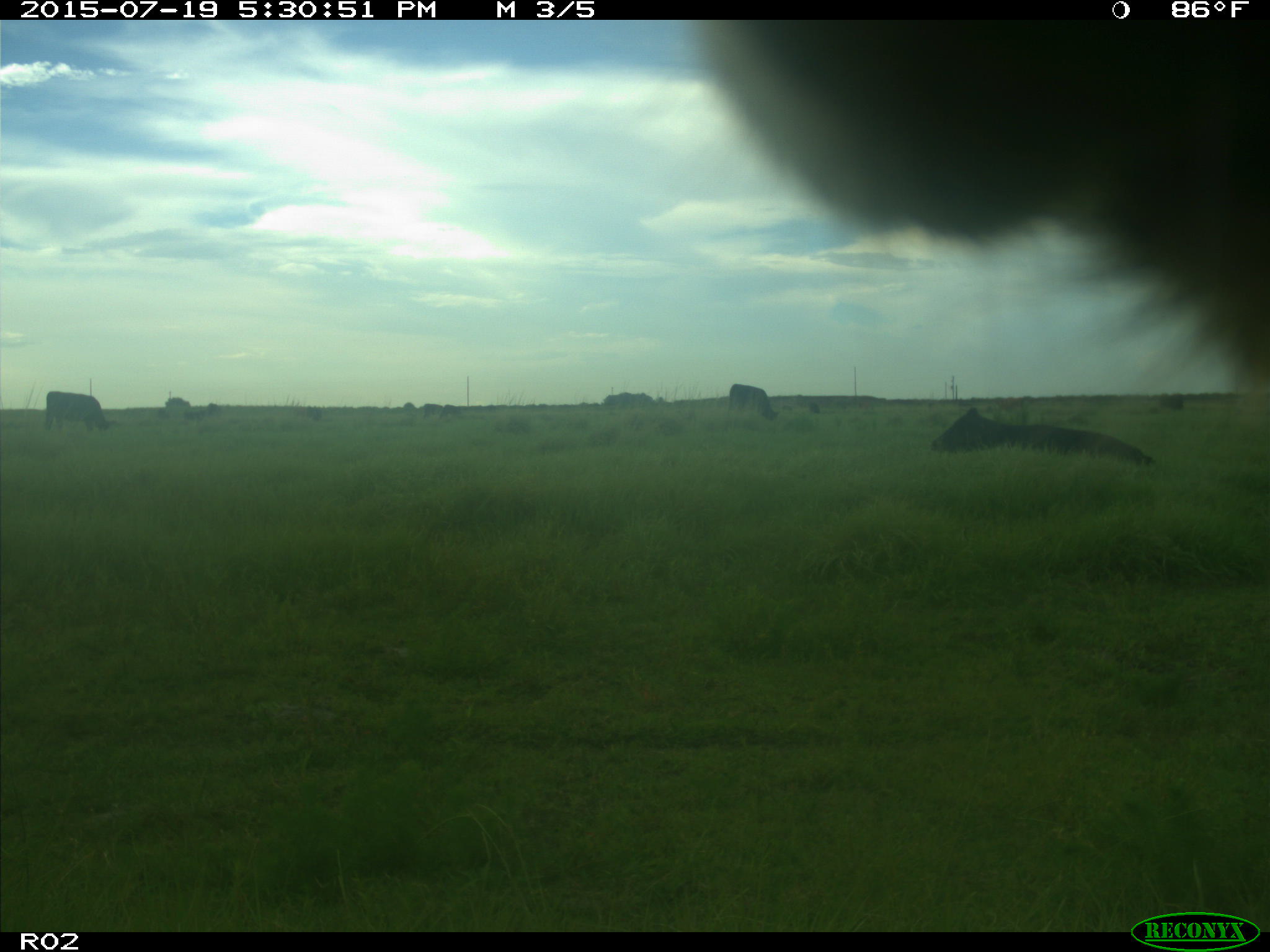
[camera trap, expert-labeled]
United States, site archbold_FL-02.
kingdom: Animalia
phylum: Chordata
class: Mammalia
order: Artiodactyla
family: Bovidae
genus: Bos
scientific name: Bos taurus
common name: domestic cow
Bos taurus (domestic cow).